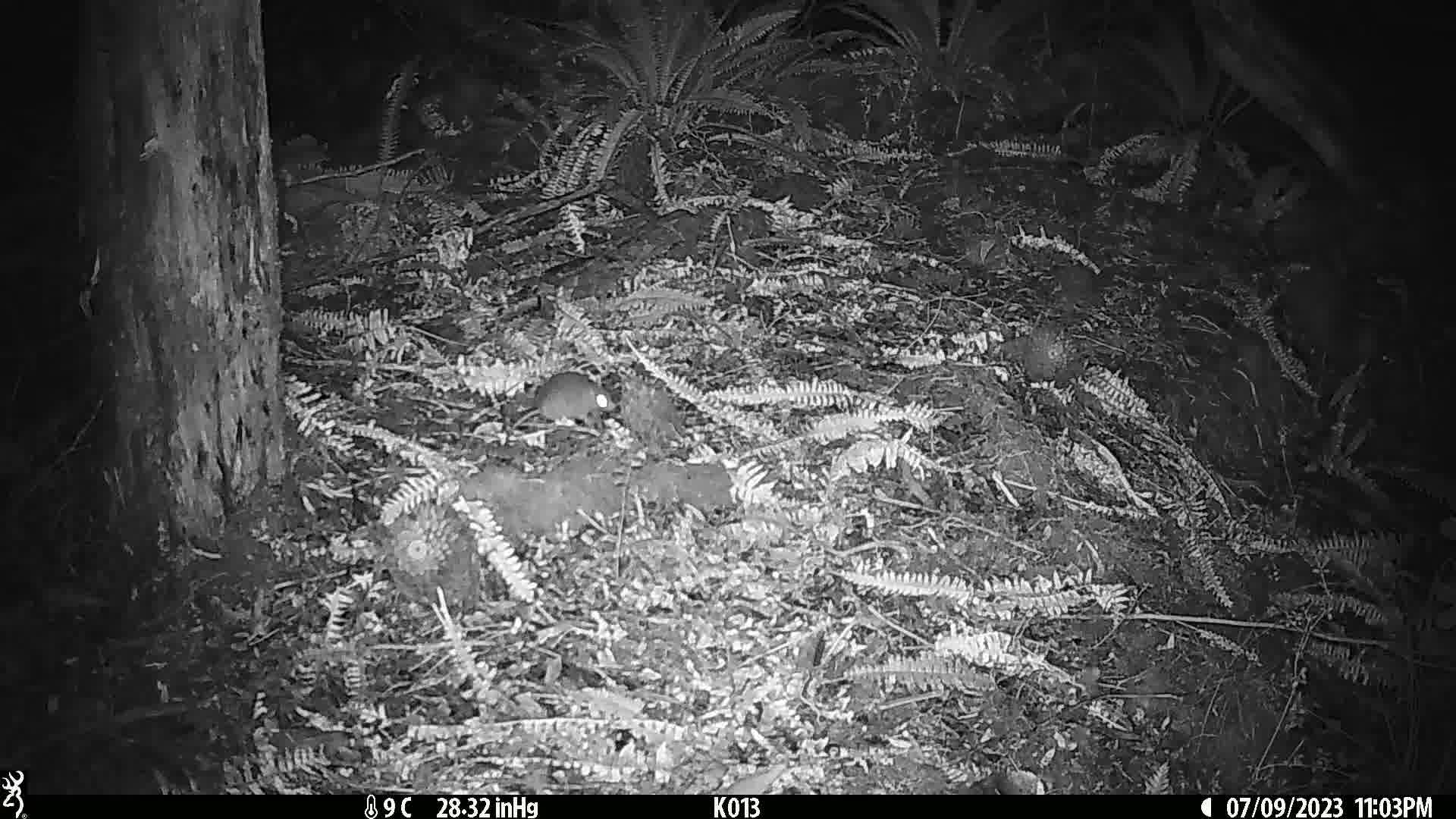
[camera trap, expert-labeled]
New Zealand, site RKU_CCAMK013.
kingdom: Animalia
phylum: Chordata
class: Mammalia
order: Rodentia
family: Muridae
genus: Rattus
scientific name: Rattus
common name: rat